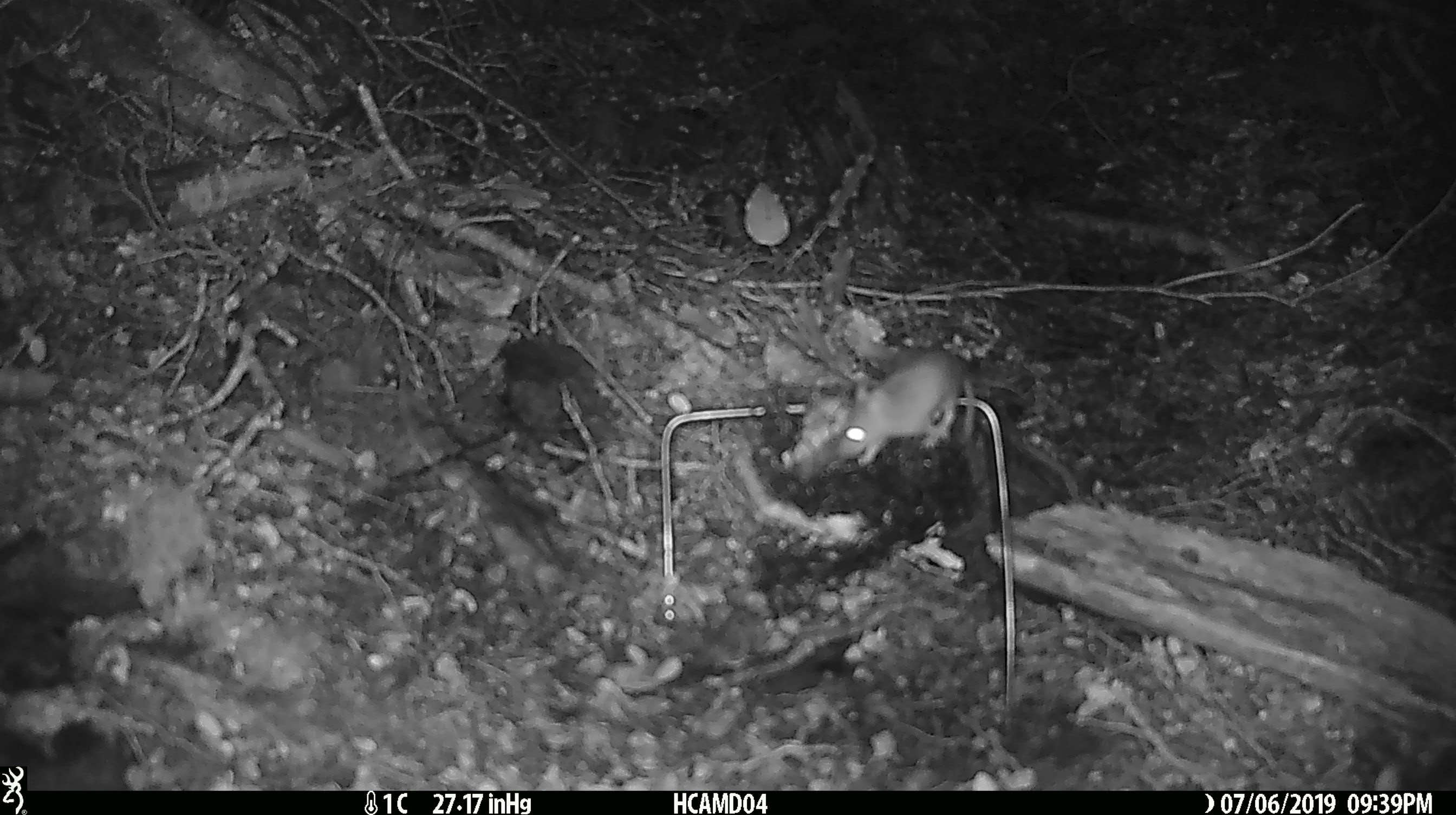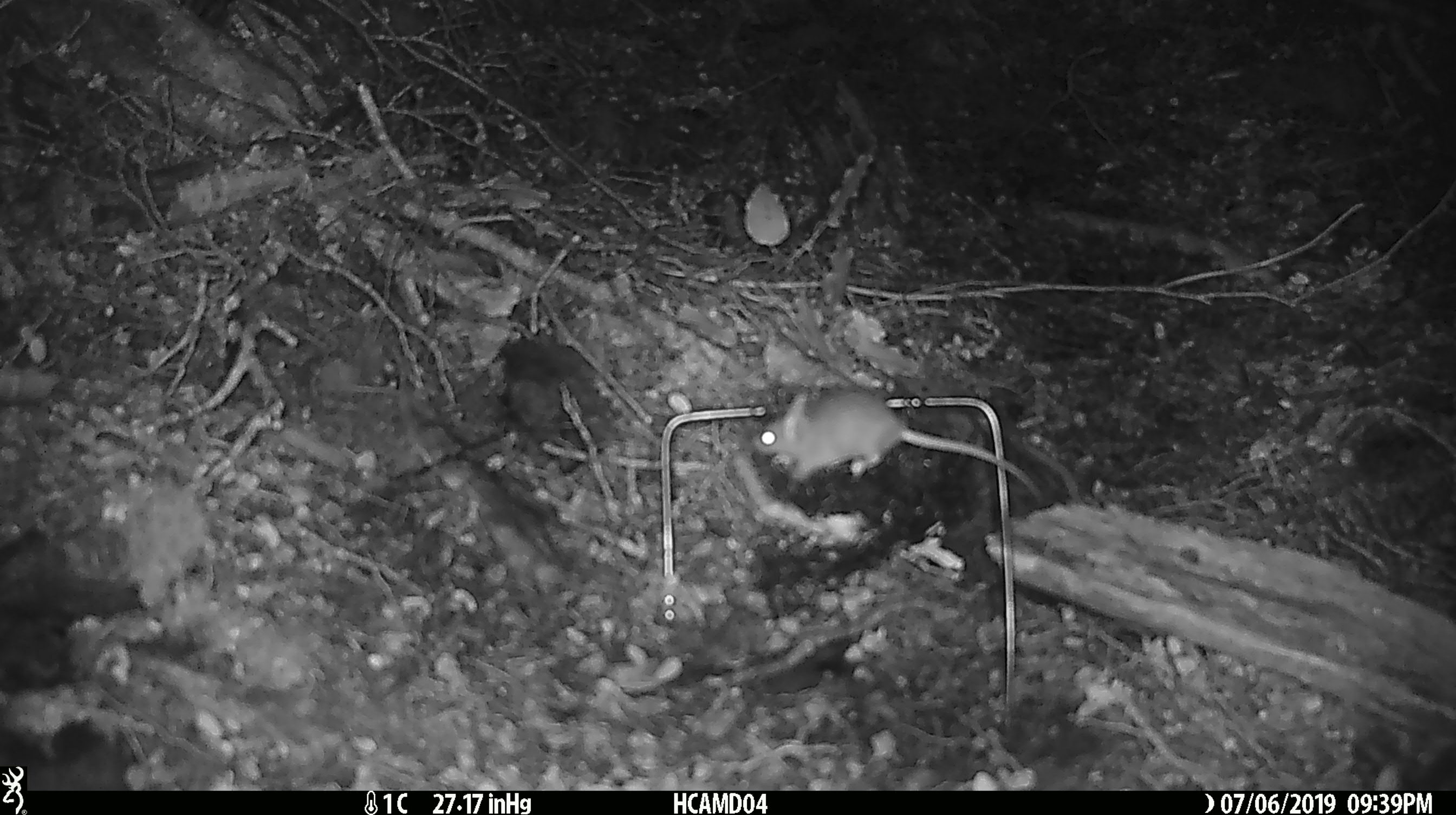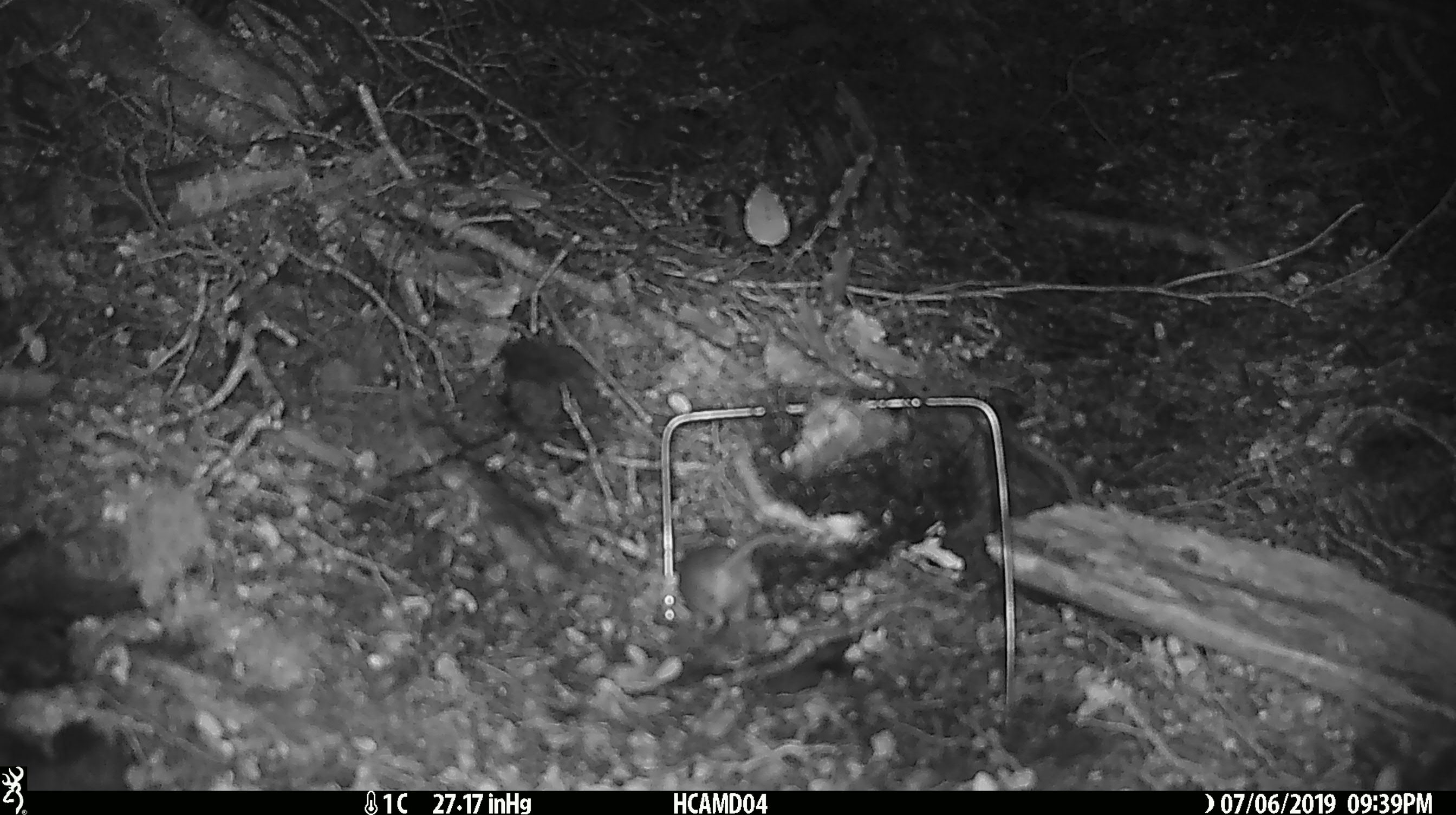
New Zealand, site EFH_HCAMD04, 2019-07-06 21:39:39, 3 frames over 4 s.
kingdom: Animalia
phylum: Chordata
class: Mammalia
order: Rodentia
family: Muridae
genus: Mus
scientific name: Mus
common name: mouse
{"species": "mouse (Mus)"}